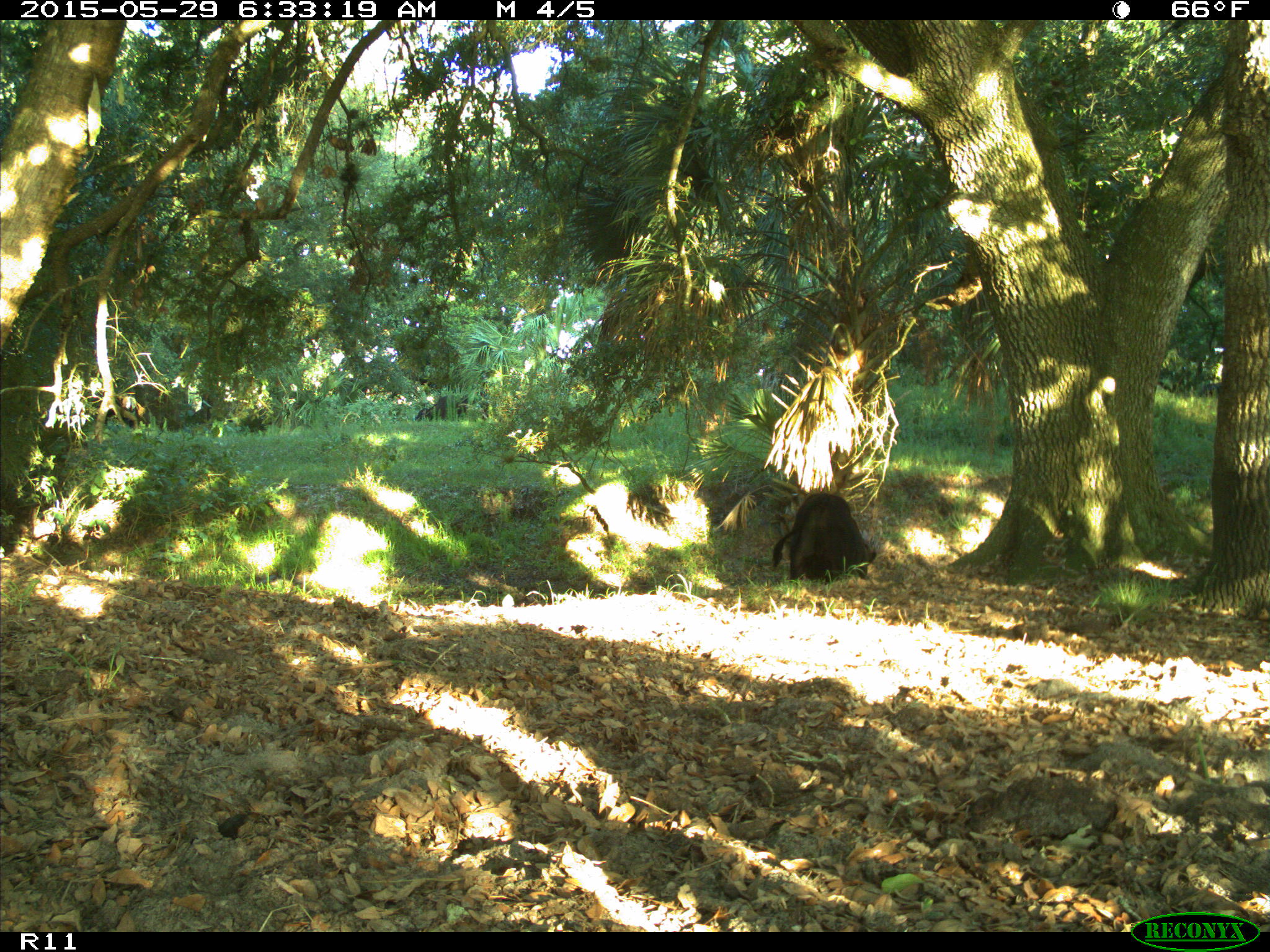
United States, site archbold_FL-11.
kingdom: Animalia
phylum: Chordata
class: Mammalia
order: Artiodactyla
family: Bovidae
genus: Bos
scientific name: Bos taurus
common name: domestic cow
Bos taurus (domestic cow).